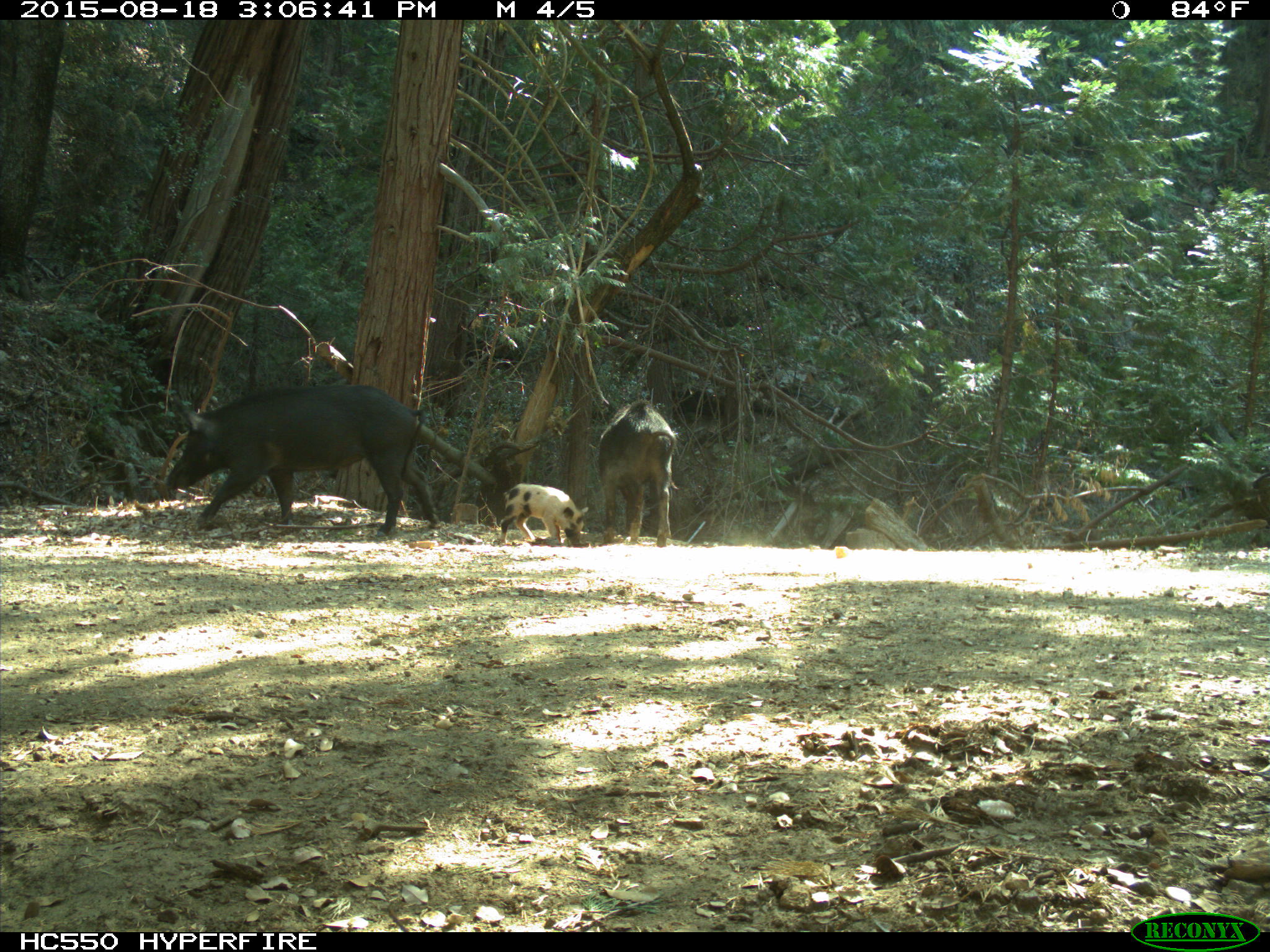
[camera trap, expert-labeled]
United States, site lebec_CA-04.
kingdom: Animalia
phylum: Chordata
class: Mammalia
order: Artiodactyla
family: Suidae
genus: Sus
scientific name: Sus scrofa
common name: wild boar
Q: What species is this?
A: Sus scrofa (wild boar).